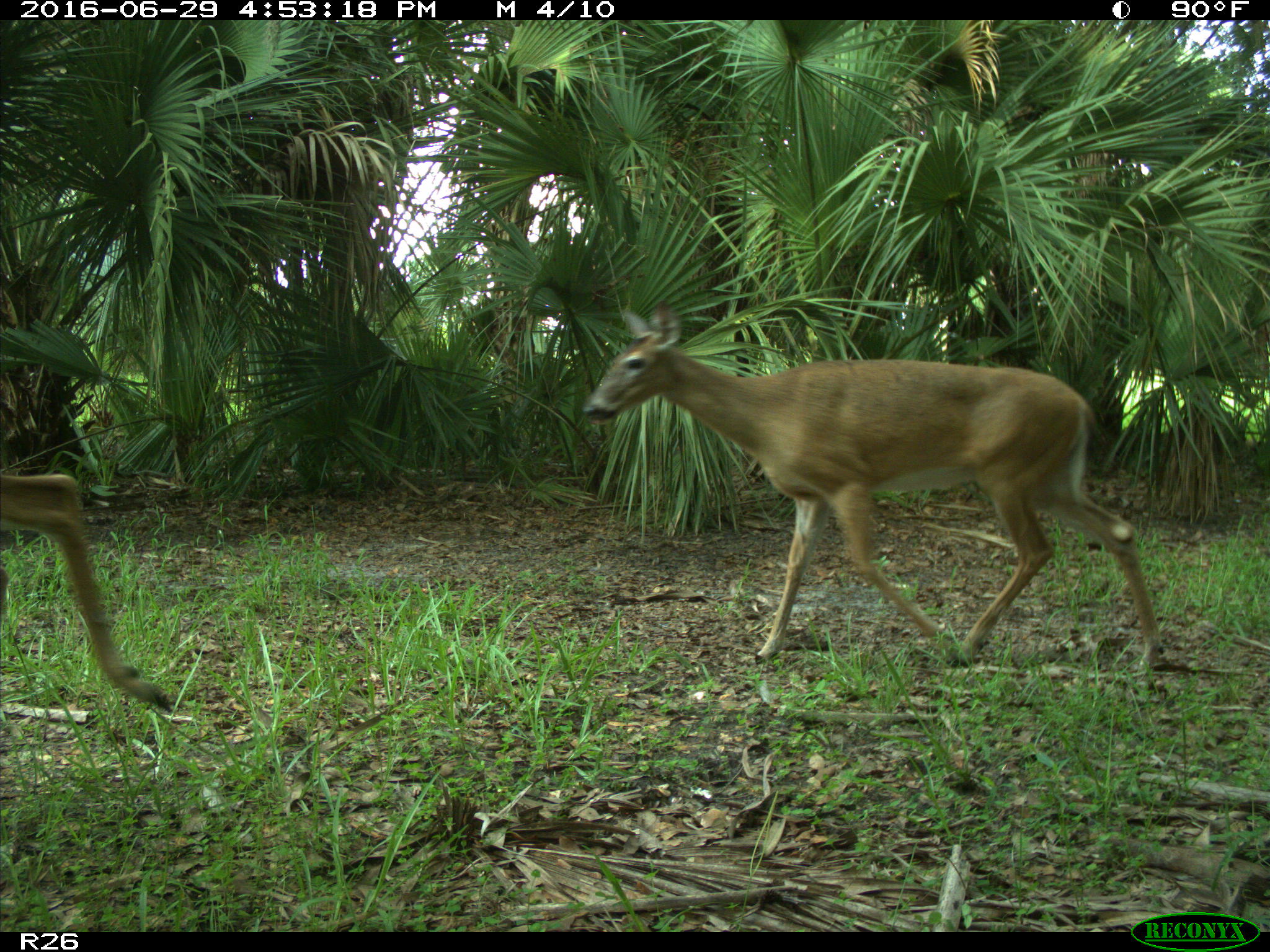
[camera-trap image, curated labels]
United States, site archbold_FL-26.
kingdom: Animalia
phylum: Chordata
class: Mammalia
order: Artiodactyla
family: Cervidae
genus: Odocoileus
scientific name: Odocoileus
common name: deer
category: unidentified deer